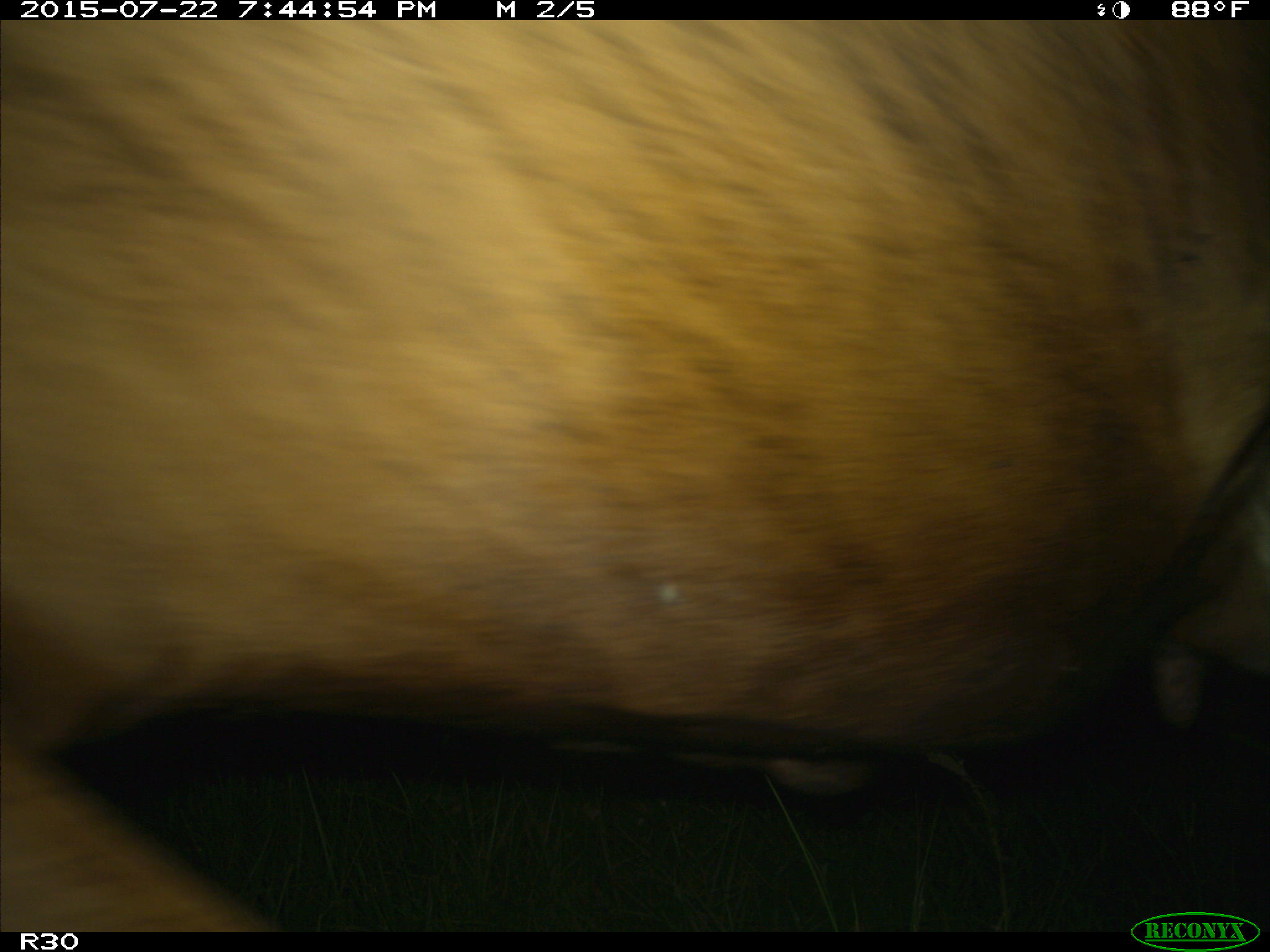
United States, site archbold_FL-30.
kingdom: Animalia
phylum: Chordata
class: Mammalia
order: Artiodactyla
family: Bovidae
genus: Bos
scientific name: Bos taurus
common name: domestic cow